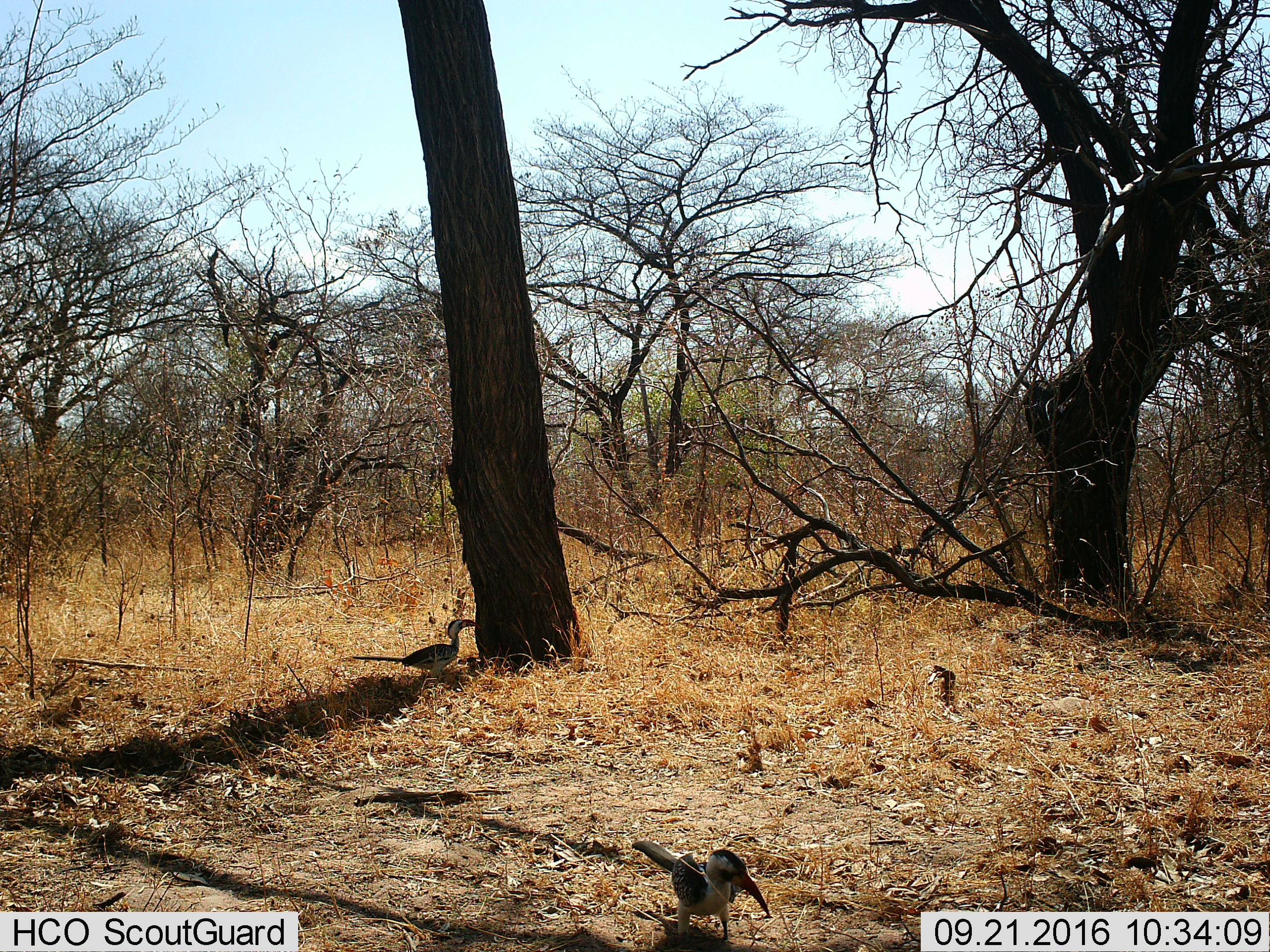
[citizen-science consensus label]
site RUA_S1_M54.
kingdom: Animalia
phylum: Chordata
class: Aves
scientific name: Aves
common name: bird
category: birdother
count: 2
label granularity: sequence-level